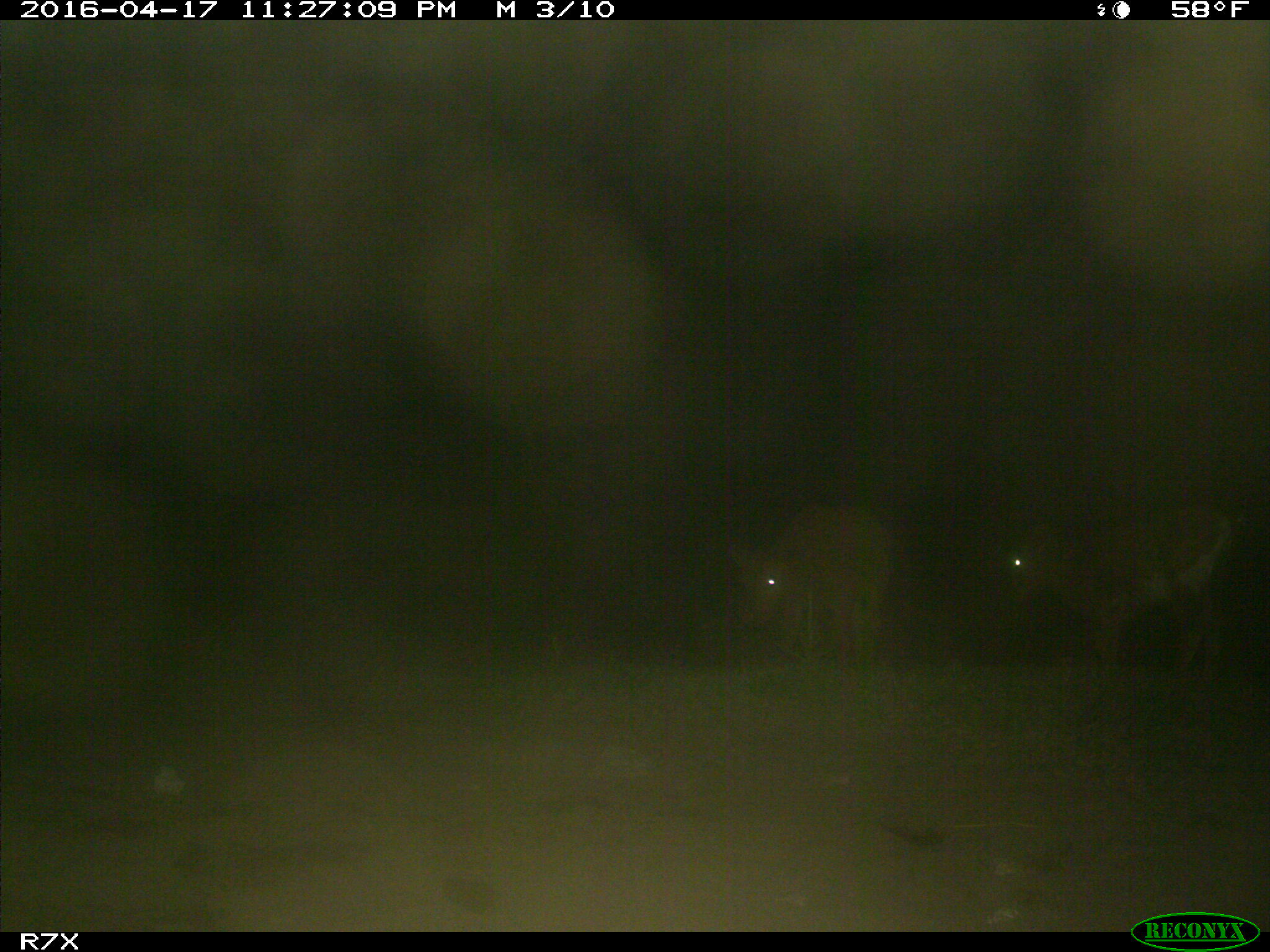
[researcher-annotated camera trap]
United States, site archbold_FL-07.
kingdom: Animalia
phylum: Chordata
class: Mammalia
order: Artiodactyla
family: Bovidae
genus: Bos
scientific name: Bos taurus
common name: domestic cow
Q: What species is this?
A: Bos taurus (domestic cow).